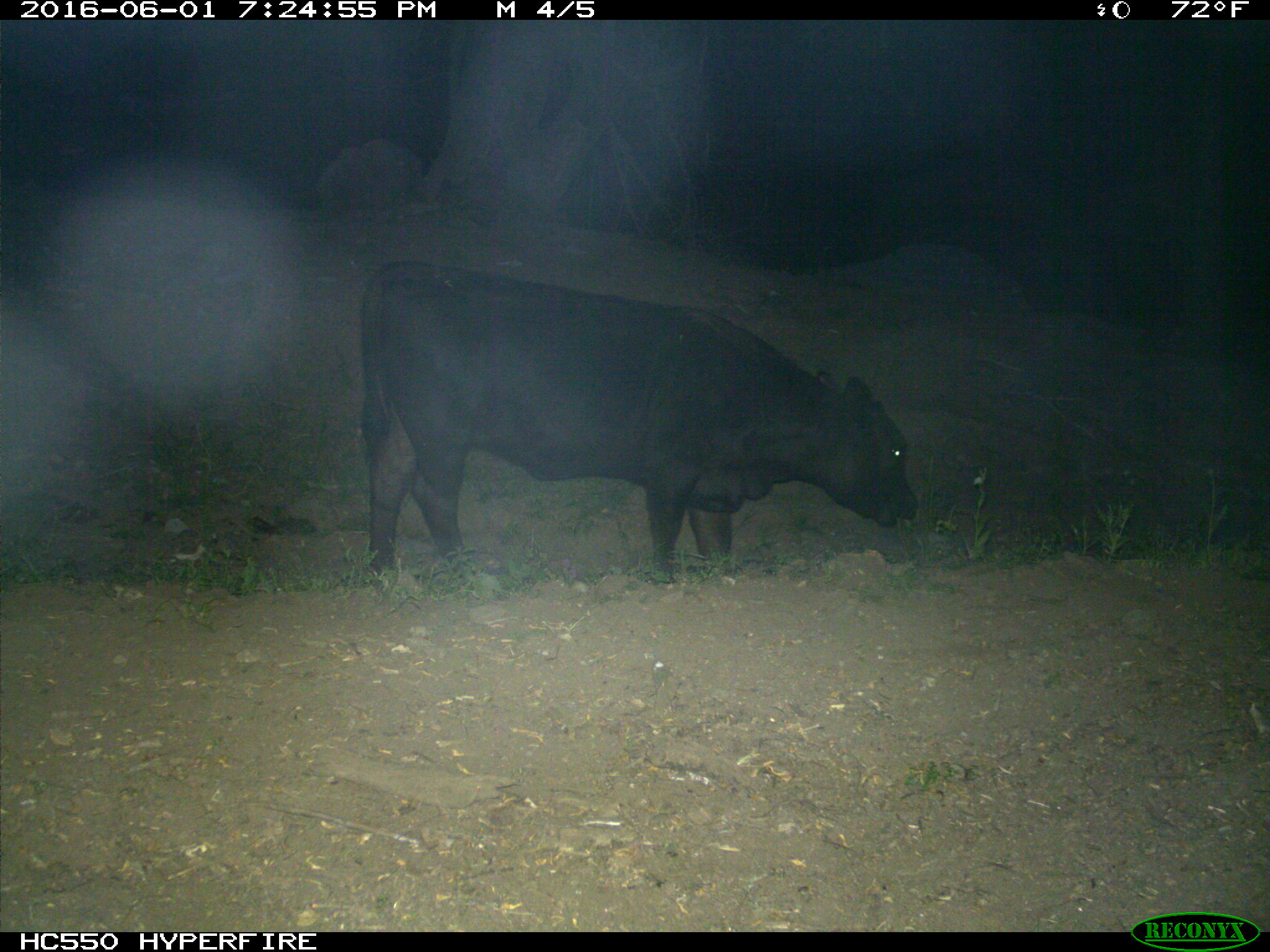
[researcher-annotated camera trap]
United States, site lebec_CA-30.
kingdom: Animalia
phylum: Chordata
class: Mammalia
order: Artiodactyla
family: Bovidae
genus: Bos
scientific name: Bos taurus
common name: domestic cow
Bos taurus (domestic cow).